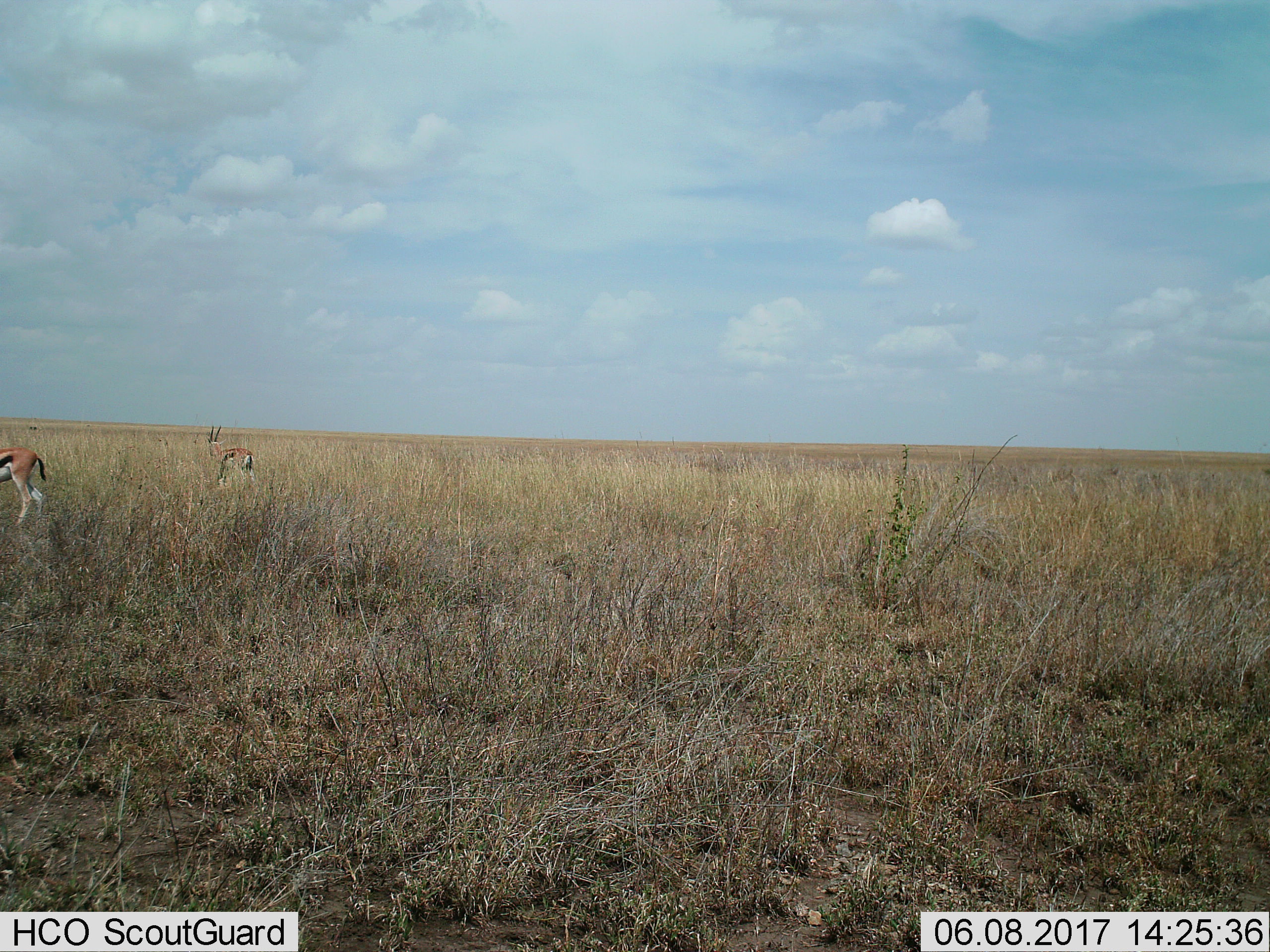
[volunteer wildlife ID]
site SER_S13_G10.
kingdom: Animalia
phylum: Chordata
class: Mammalia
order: Artiodactyla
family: Bovidae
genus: Eudorcas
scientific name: Eudorcas thomsonii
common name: thomson's gazelle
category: gazellethomsons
Gazellethomsons (thomson's gazelle) (Eudorcas thomsonii), count 2. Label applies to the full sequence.